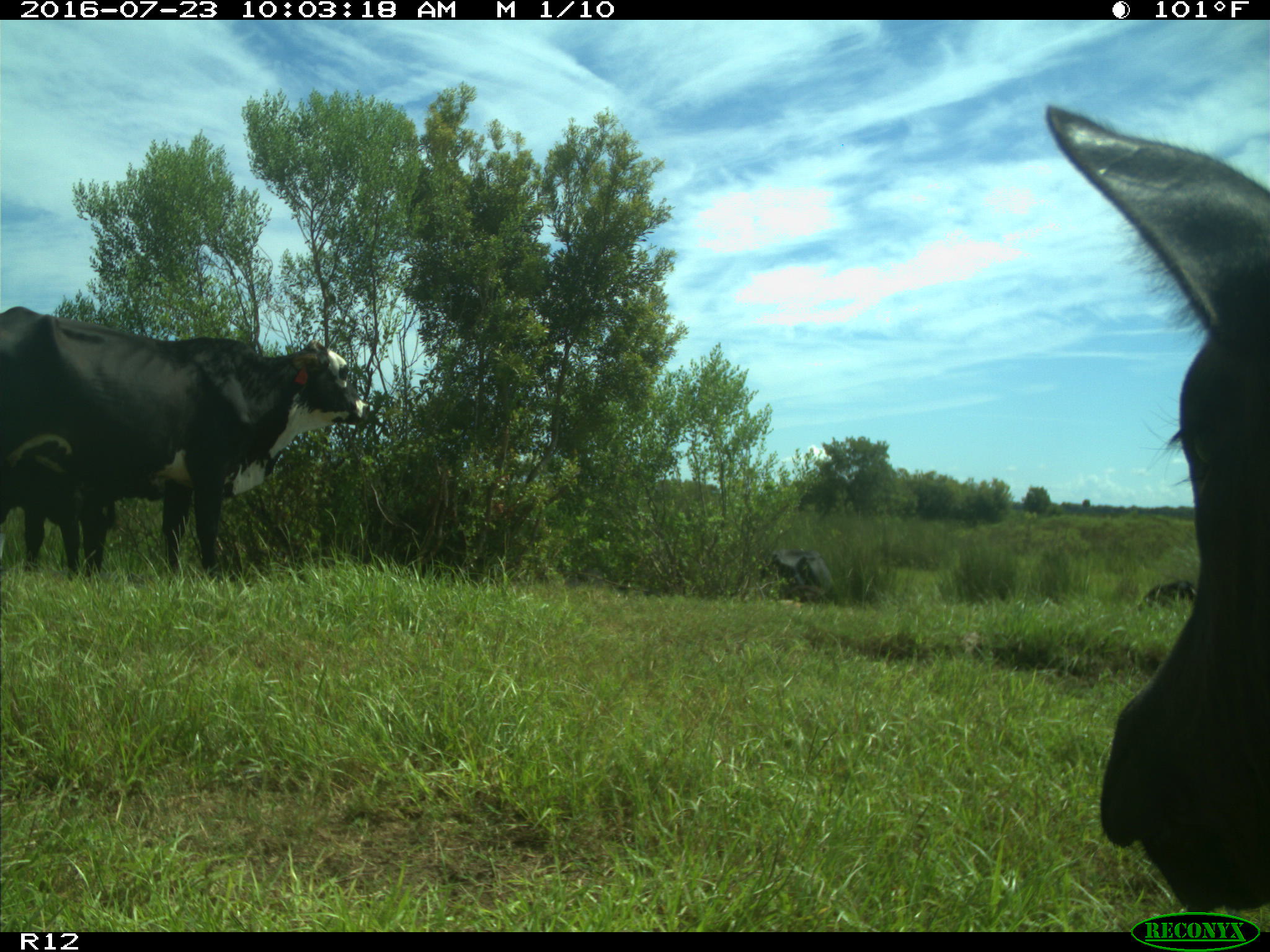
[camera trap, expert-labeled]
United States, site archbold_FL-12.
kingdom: Animalia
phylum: Chordata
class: Mammalia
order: Artiodactyla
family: Bovidae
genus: Bos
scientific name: Bos taurus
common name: domestic cow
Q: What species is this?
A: Bos taurus (domestic cow).